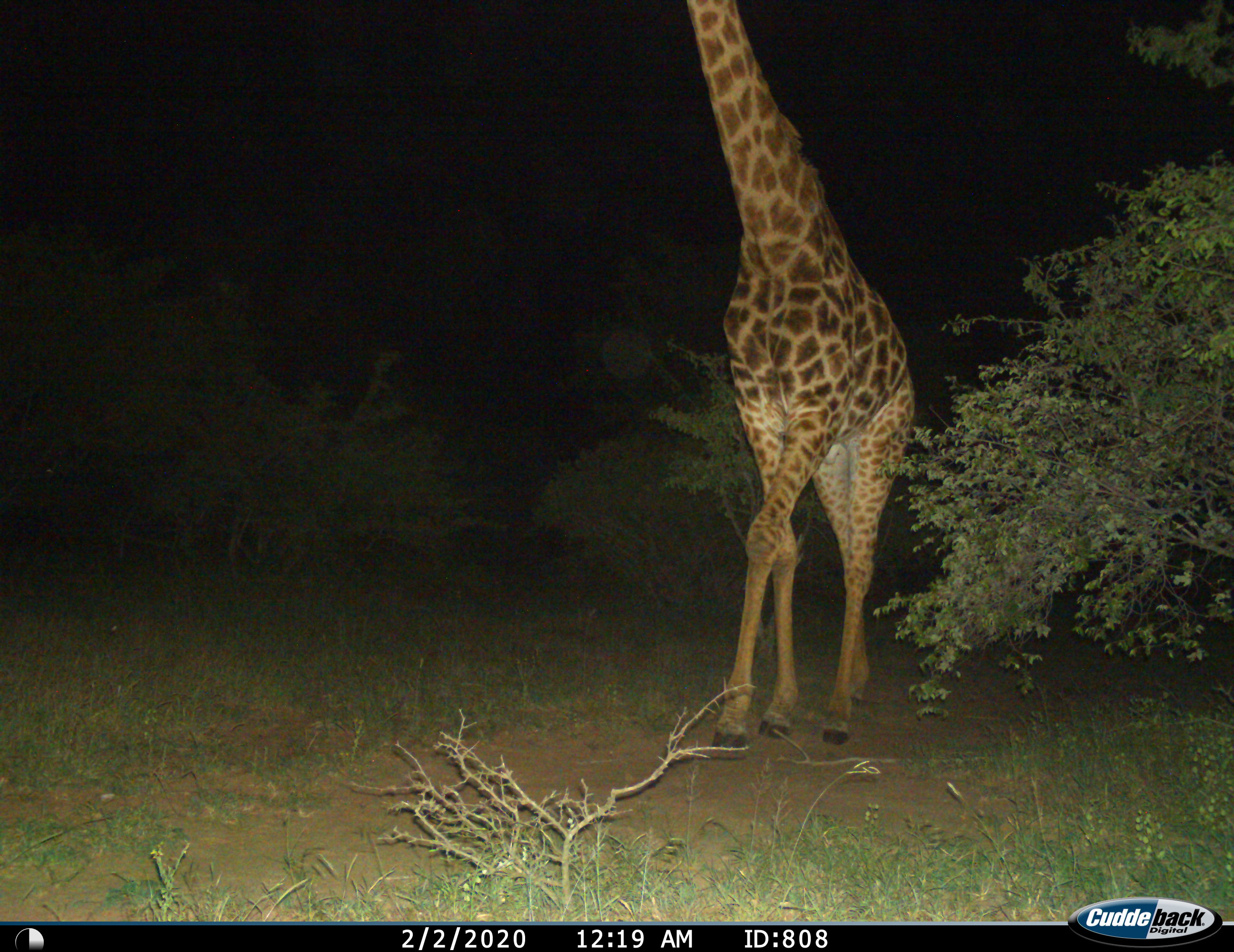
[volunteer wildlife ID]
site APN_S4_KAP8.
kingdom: Animalia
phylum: Chordata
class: Mammalia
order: Artiodactyla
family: Giraffidae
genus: Giraffa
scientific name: Giraffa camelopardalis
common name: giraffe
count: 1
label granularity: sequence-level